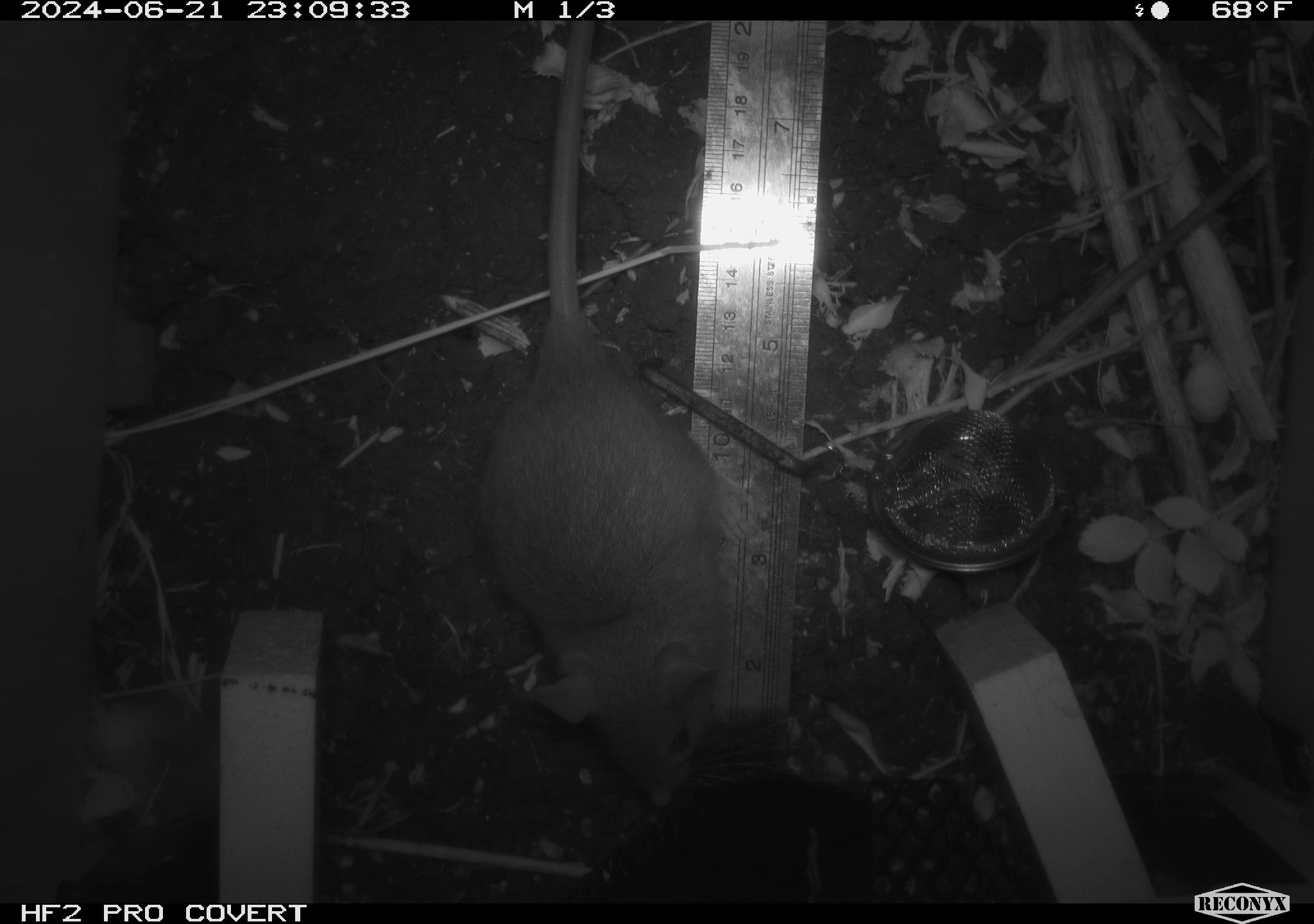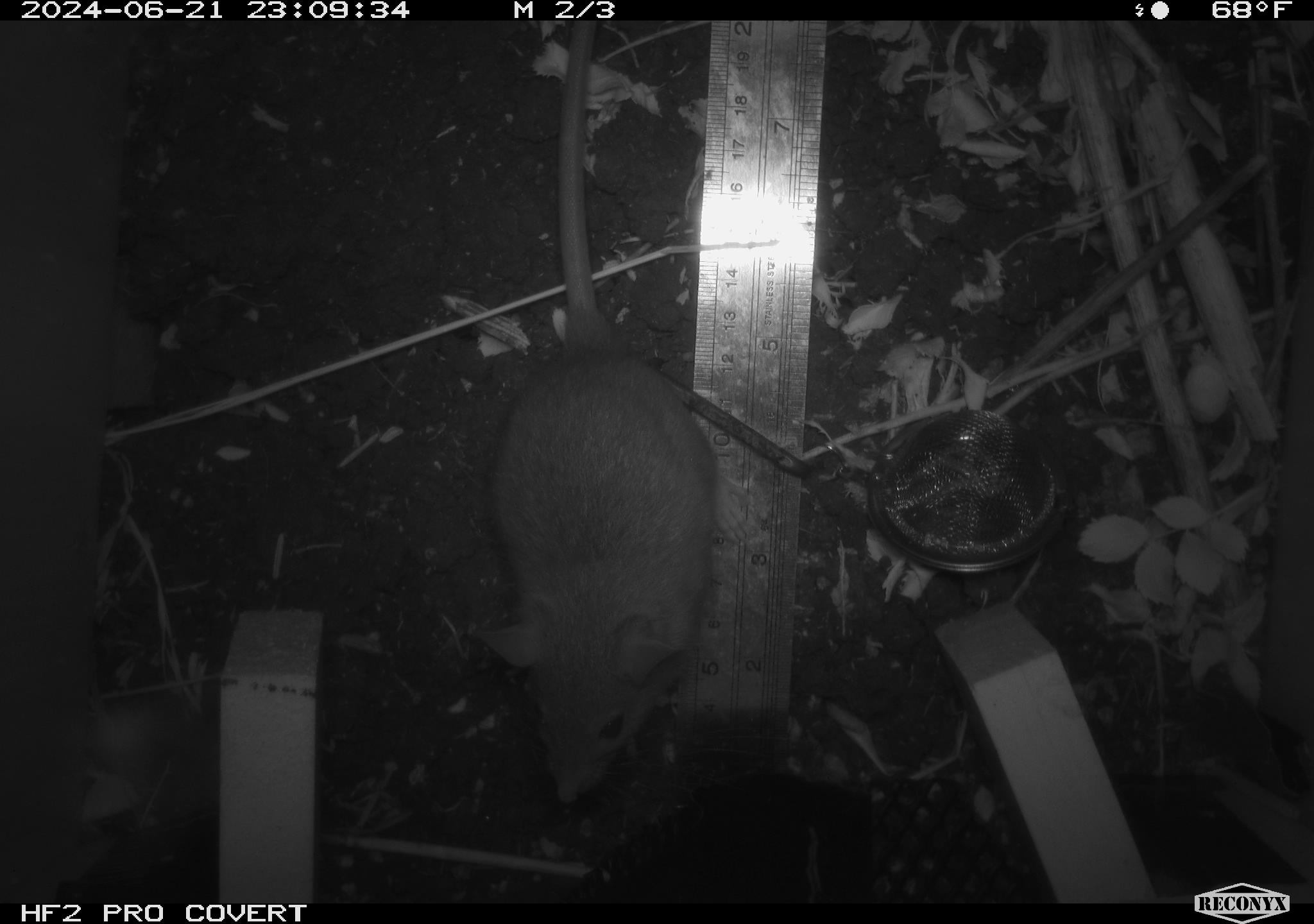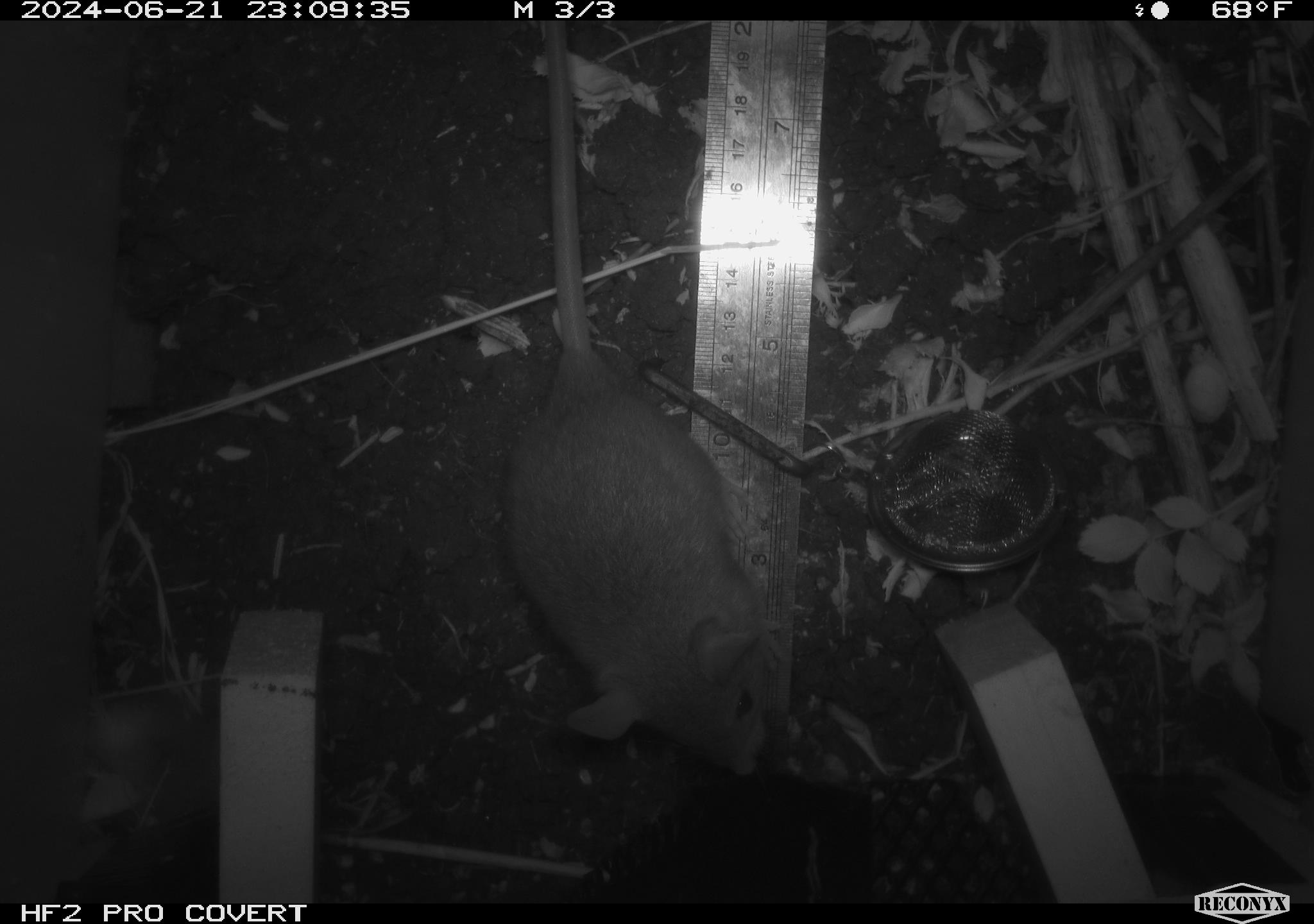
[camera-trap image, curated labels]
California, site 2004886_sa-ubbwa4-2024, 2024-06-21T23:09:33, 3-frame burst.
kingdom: Animalia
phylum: Chordata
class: Mammalia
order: Rodentia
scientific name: Rodentia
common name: woodrat or rat or mouse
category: woodrat or rat or mouse species